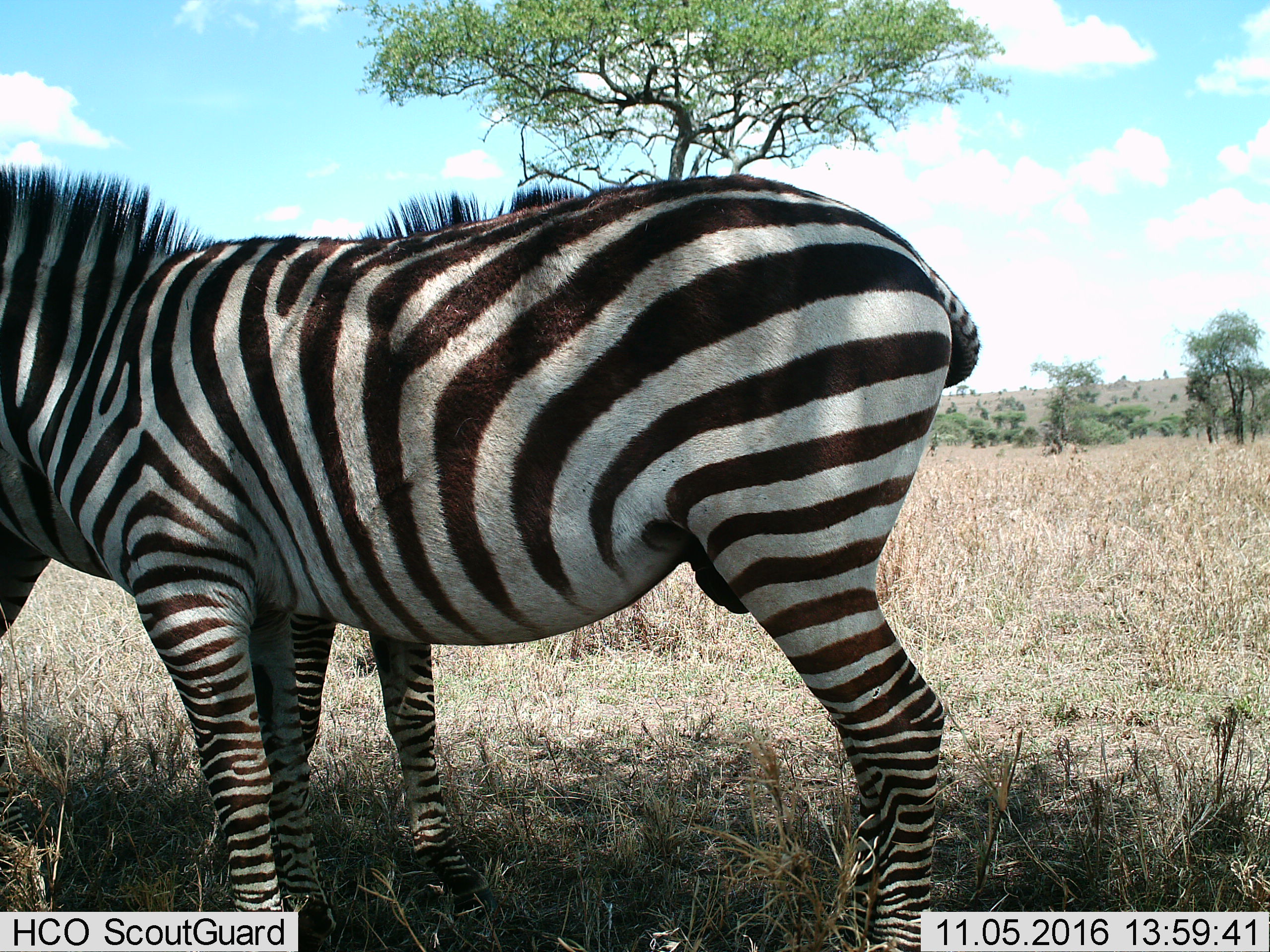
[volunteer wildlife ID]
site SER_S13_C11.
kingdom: Animalia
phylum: Chordata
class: Mammalia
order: Perissodactyla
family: Equidae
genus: Equus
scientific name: Equus quagga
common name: plains zebra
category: zebraplains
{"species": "zebraplains (plains zebra) (Equus quagga)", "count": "2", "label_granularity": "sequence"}